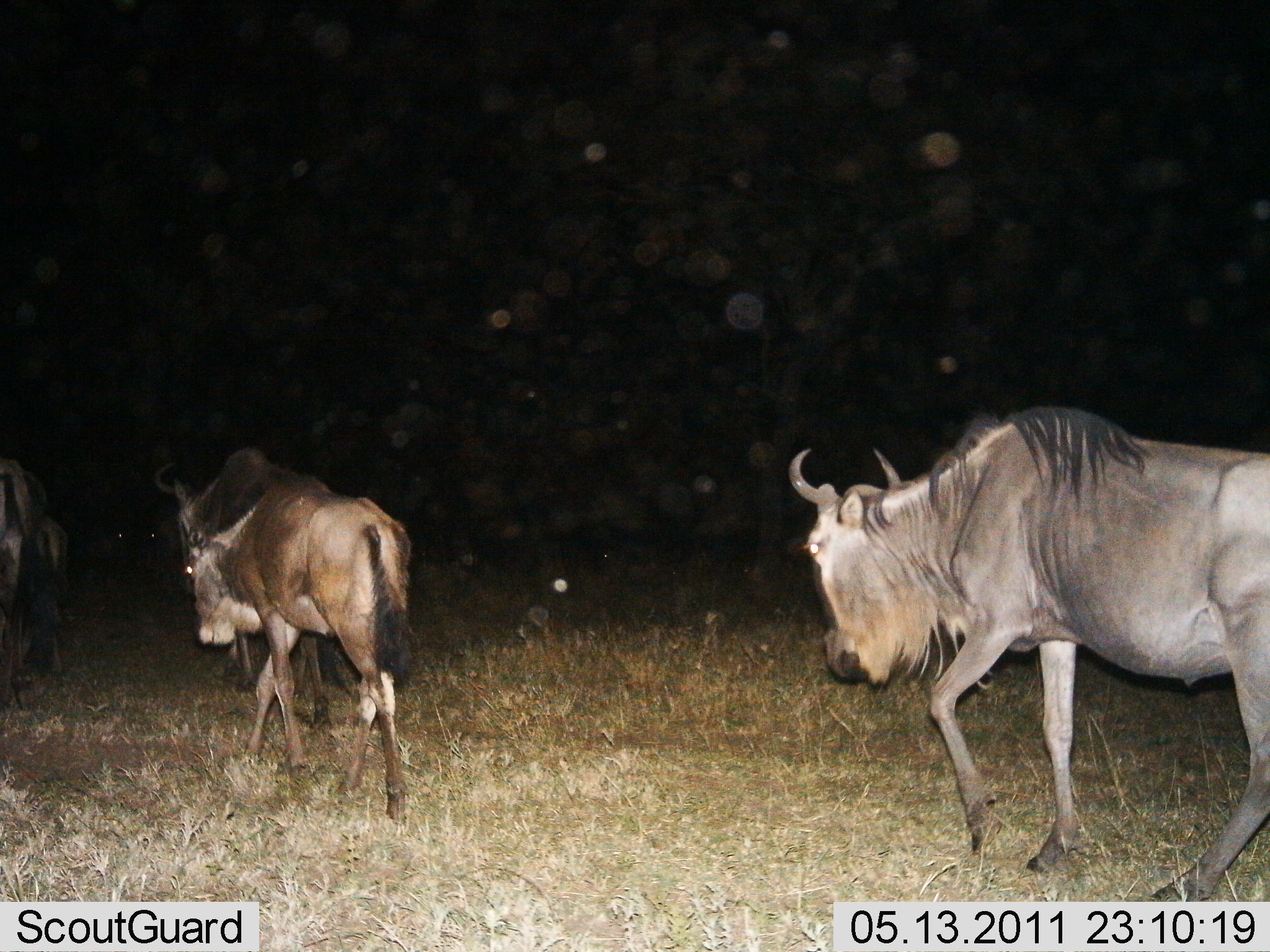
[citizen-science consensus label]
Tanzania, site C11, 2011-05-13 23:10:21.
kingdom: Animalia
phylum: Chordata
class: Mammalia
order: Artiodactyla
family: Bovidae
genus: Connochaetes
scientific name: Connochaetes taurinus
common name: blue wildebeest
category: wildebeest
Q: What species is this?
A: Wildebeest (blue wildebeest) (Connochaetes taurinus).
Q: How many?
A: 4.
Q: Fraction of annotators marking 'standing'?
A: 0%.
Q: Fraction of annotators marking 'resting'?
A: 0%.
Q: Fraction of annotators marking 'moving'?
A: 100%.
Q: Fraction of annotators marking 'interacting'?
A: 0%.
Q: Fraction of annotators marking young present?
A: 14%.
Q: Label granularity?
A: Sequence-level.